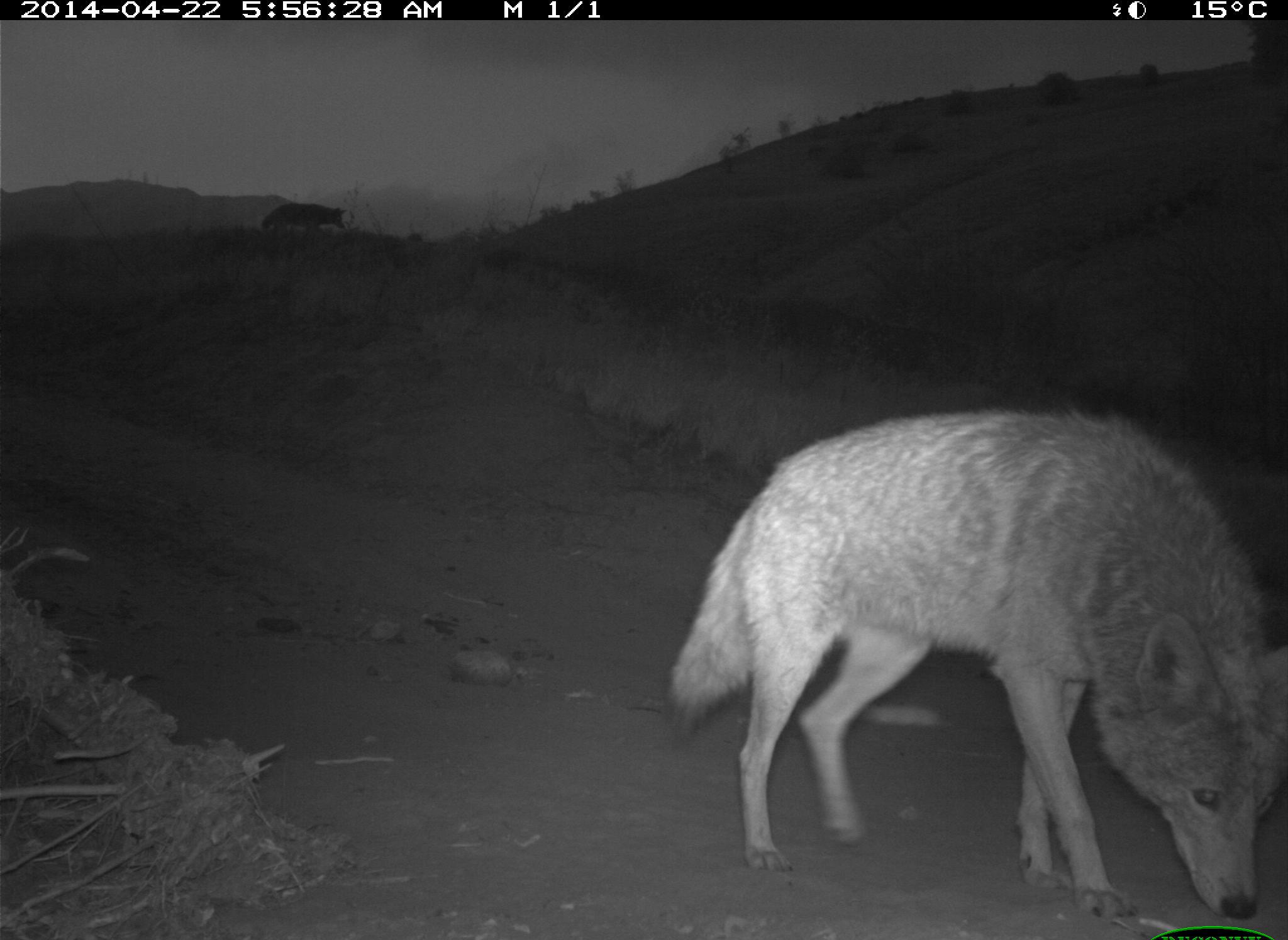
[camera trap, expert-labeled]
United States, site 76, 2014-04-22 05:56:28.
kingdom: Animalia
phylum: Chordata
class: Mammalia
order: Carnivora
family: Canidae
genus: Canis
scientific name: Canis latrans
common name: coyote